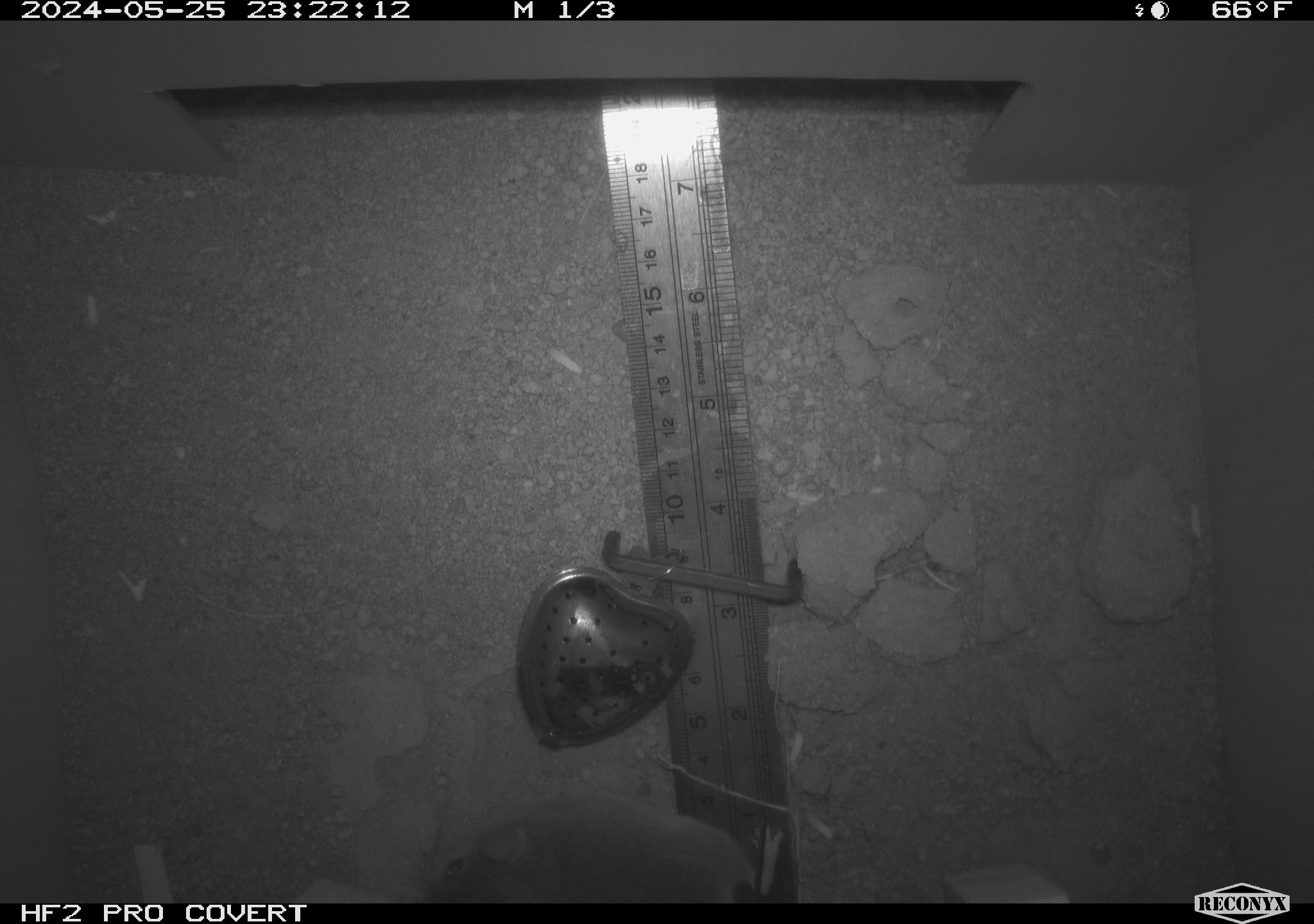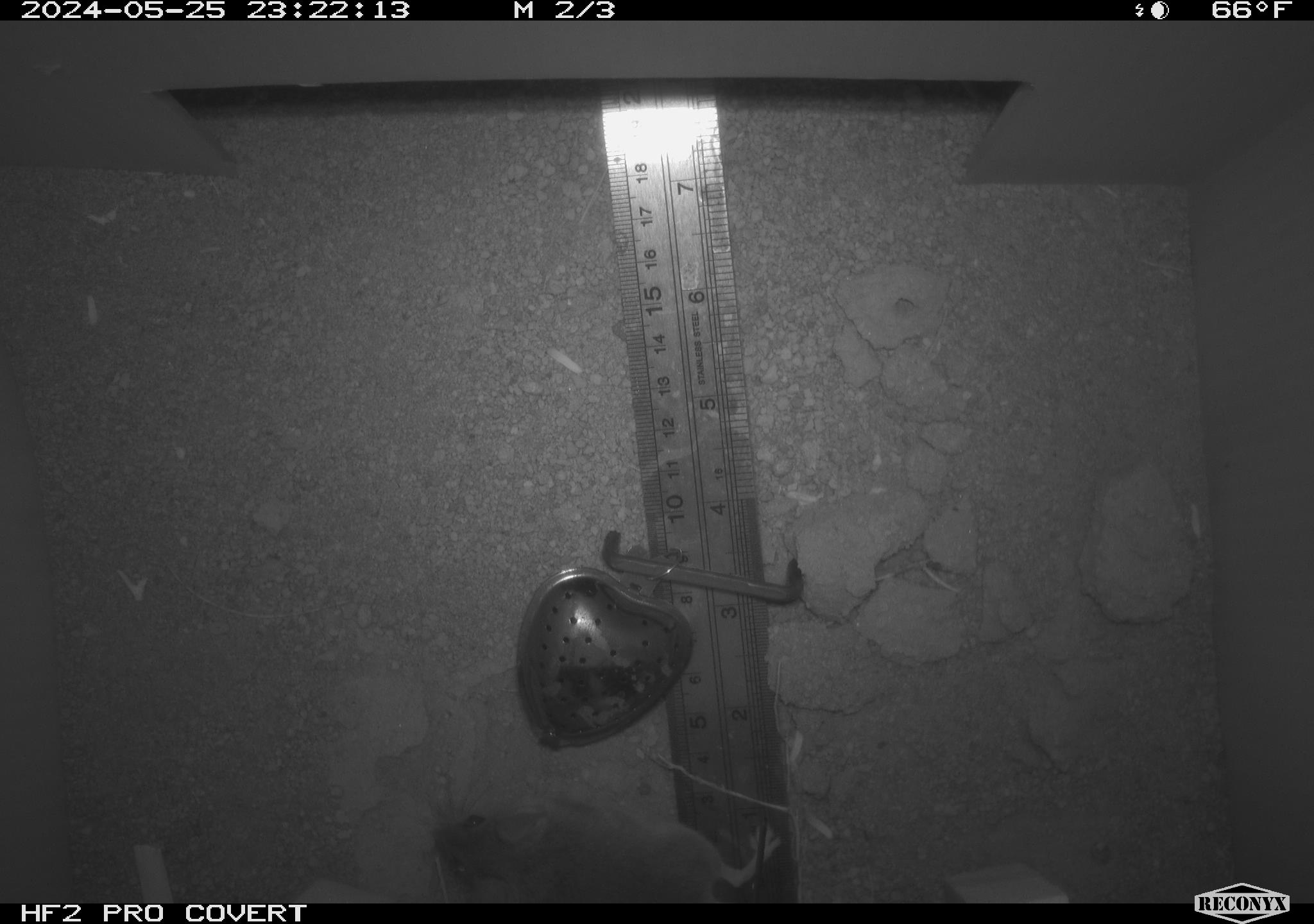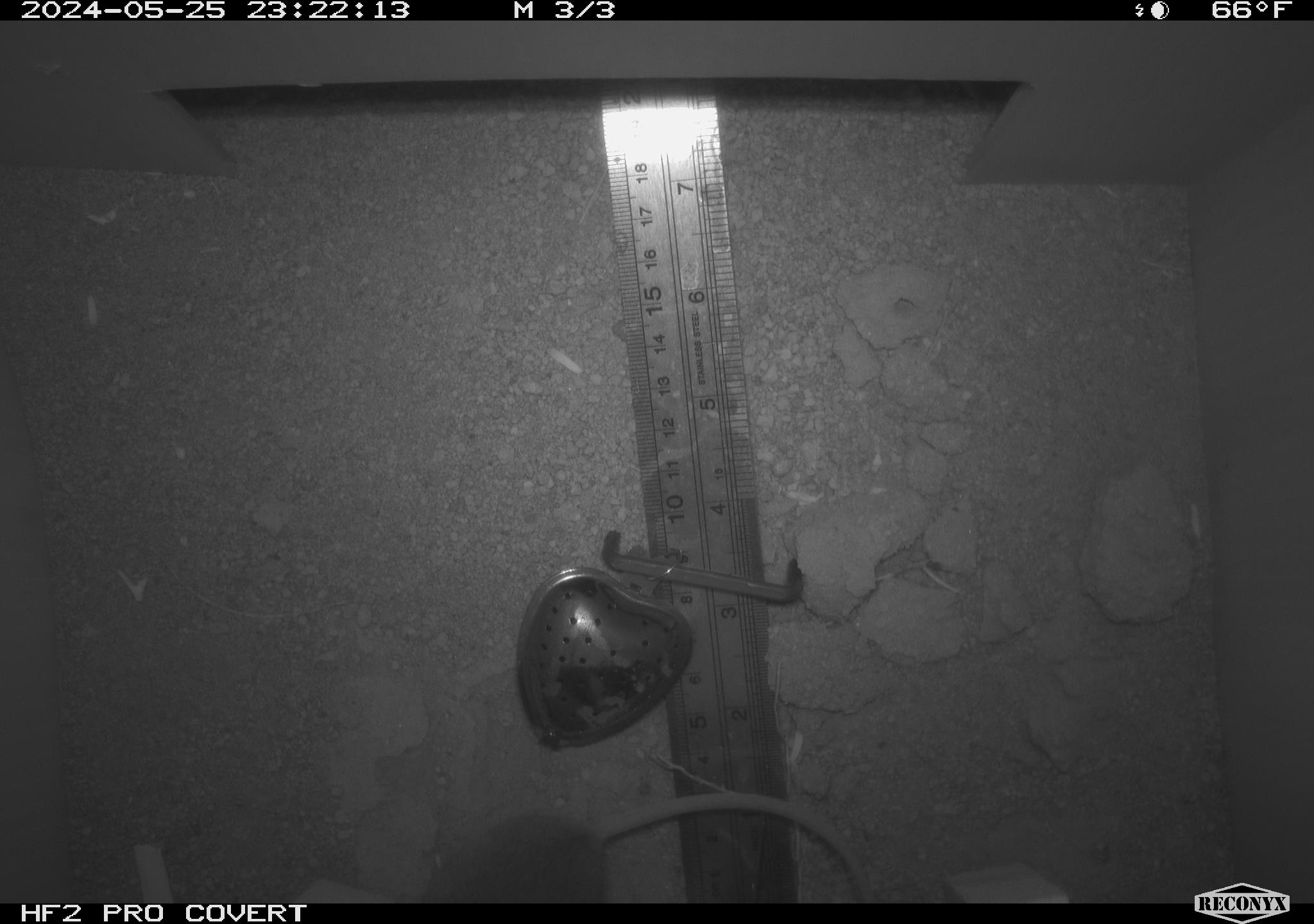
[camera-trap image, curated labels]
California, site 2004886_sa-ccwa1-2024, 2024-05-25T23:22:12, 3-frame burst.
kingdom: Animalia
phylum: Chordata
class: Mammalia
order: Rodentia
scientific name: Rodentia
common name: mouse species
Mouse species (Rodentia).